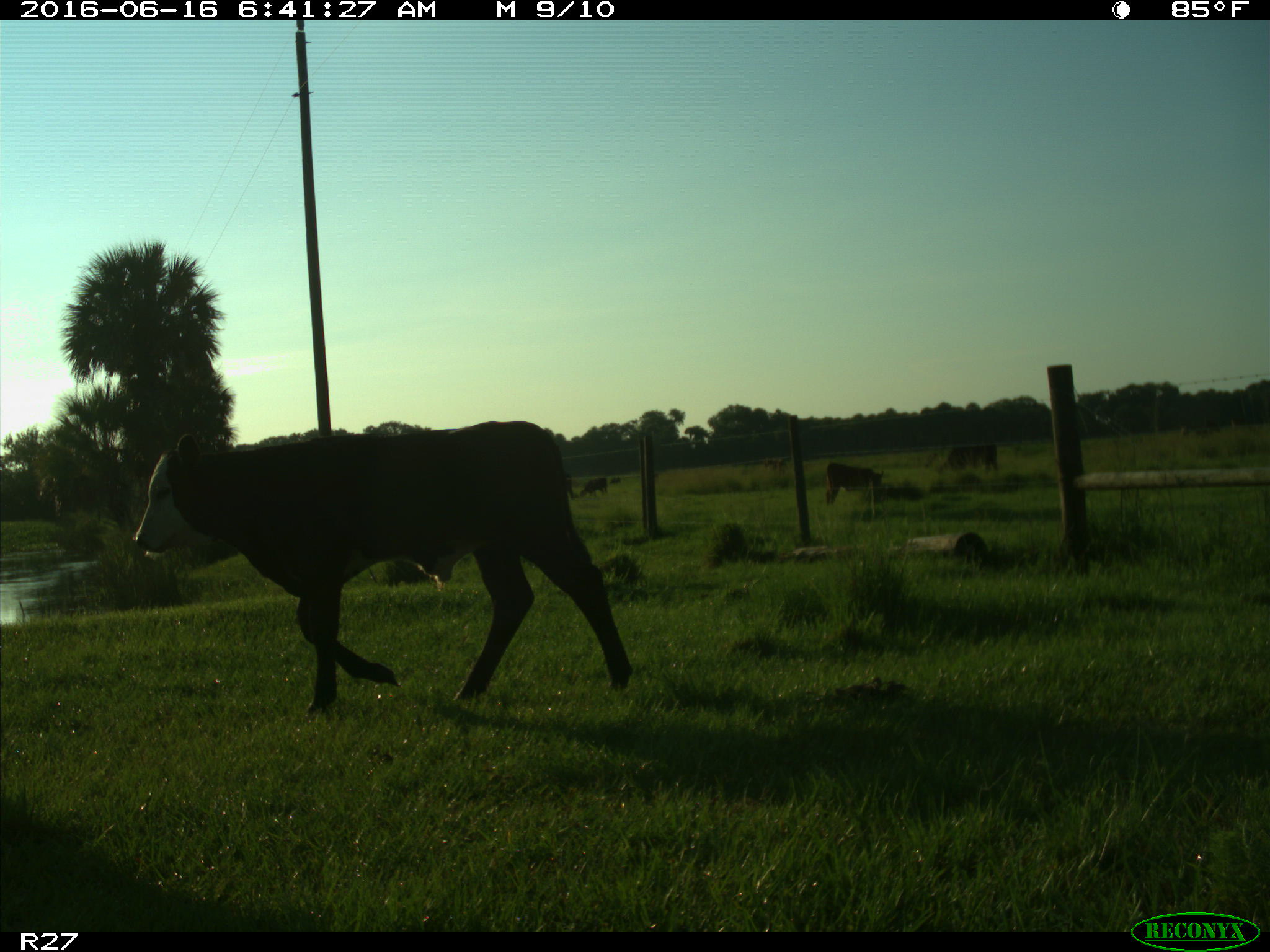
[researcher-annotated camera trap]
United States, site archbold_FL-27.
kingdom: Animalia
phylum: Chordata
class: Mammalia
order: Artiodactyla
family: Bovidae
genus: Bos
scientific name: Bos taurus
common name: domestic cow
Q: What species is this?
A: Bos taurus (domestic cow).